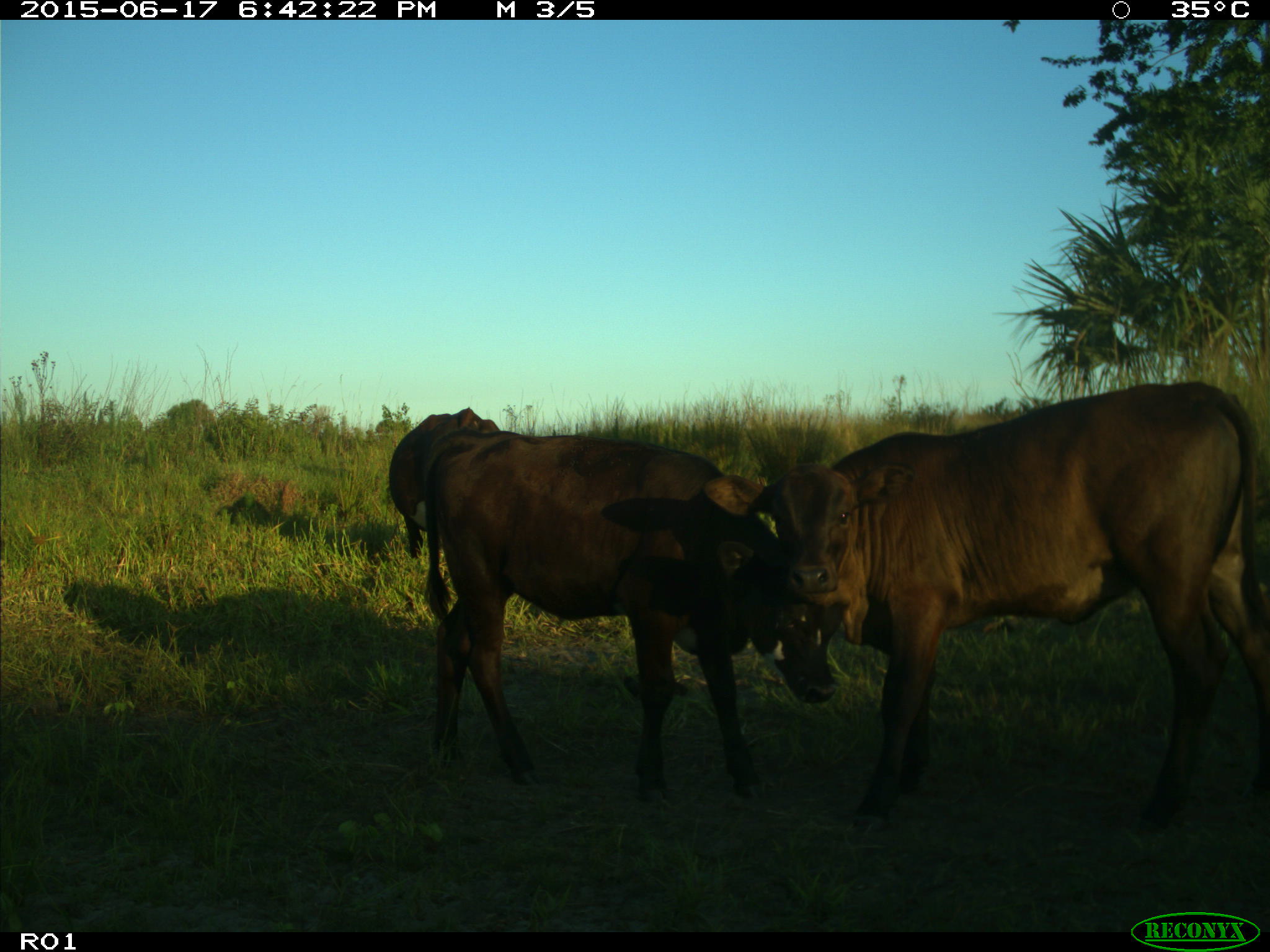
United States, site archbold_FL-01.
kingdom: Animalia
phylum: Chordata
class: Mammalia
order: Artiodactyla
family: Bovidae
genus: Bos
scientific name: Bos taurus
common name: domestic cow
Bos taurus (domestic cow).